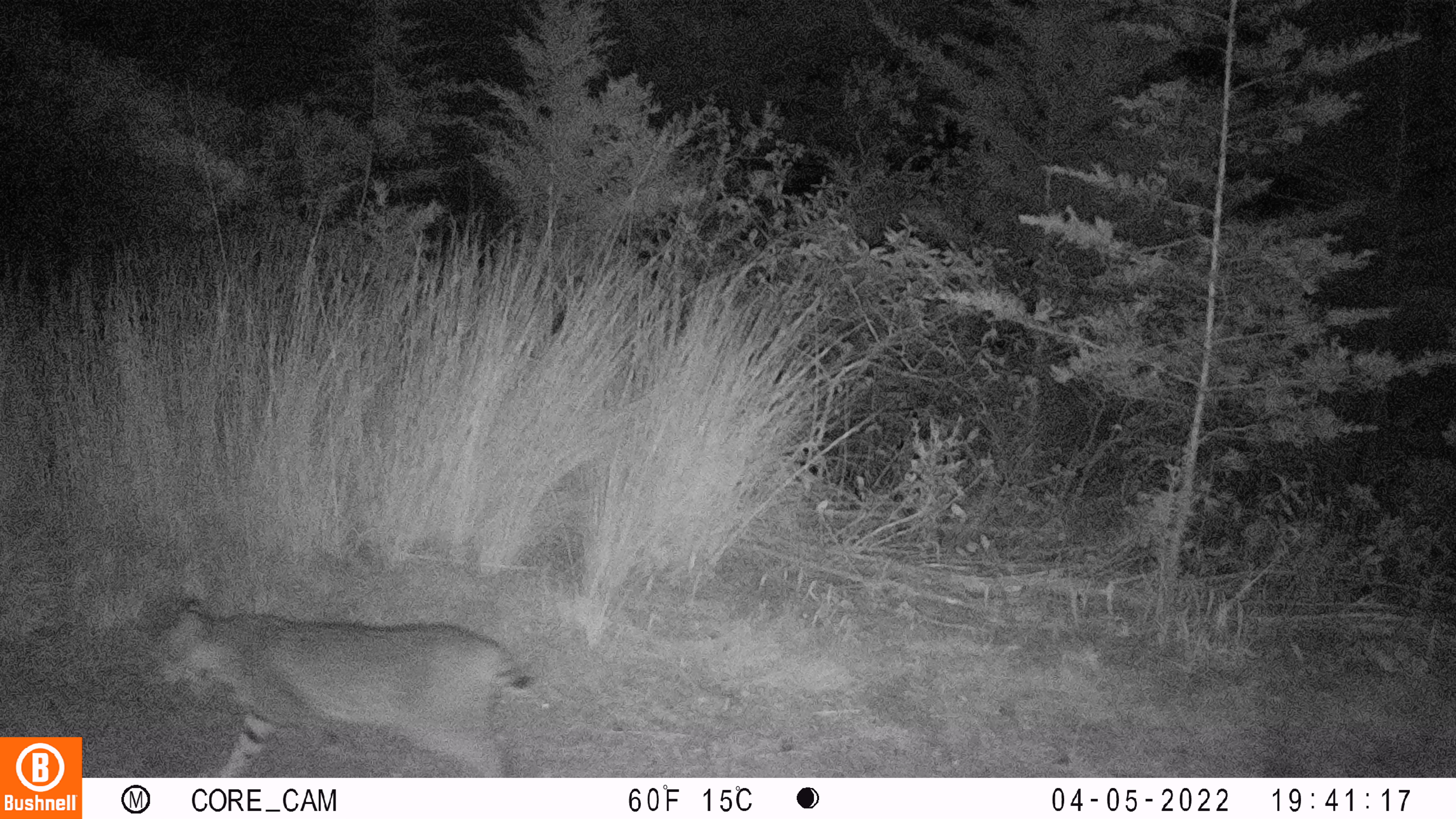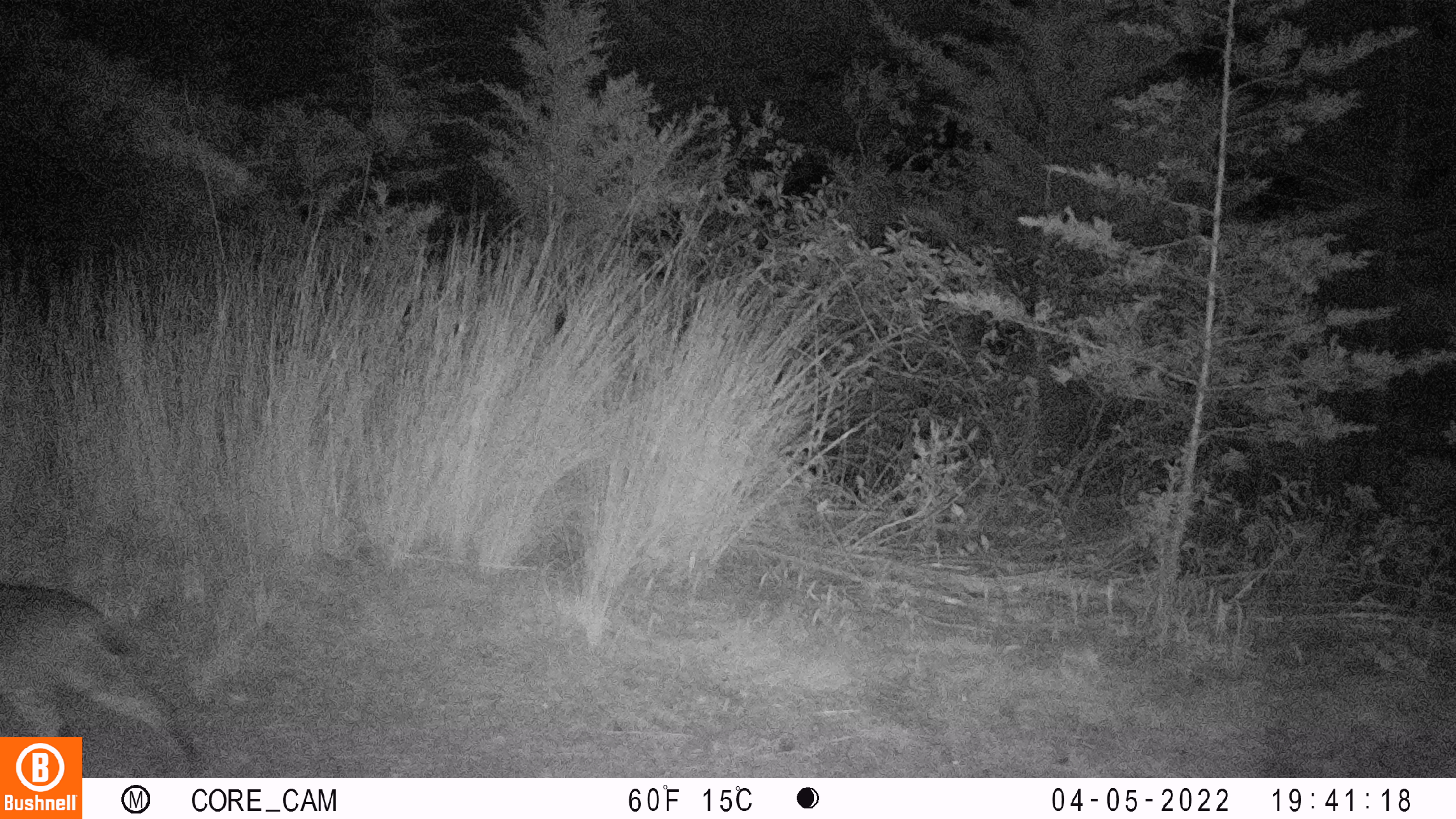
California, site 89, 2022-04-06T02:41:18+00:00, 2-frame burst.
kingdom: Animalia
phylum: Chordata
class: Mammalia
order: Carnivora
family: Felidae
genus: Lynx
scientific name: Lynx rufus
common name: bobcat